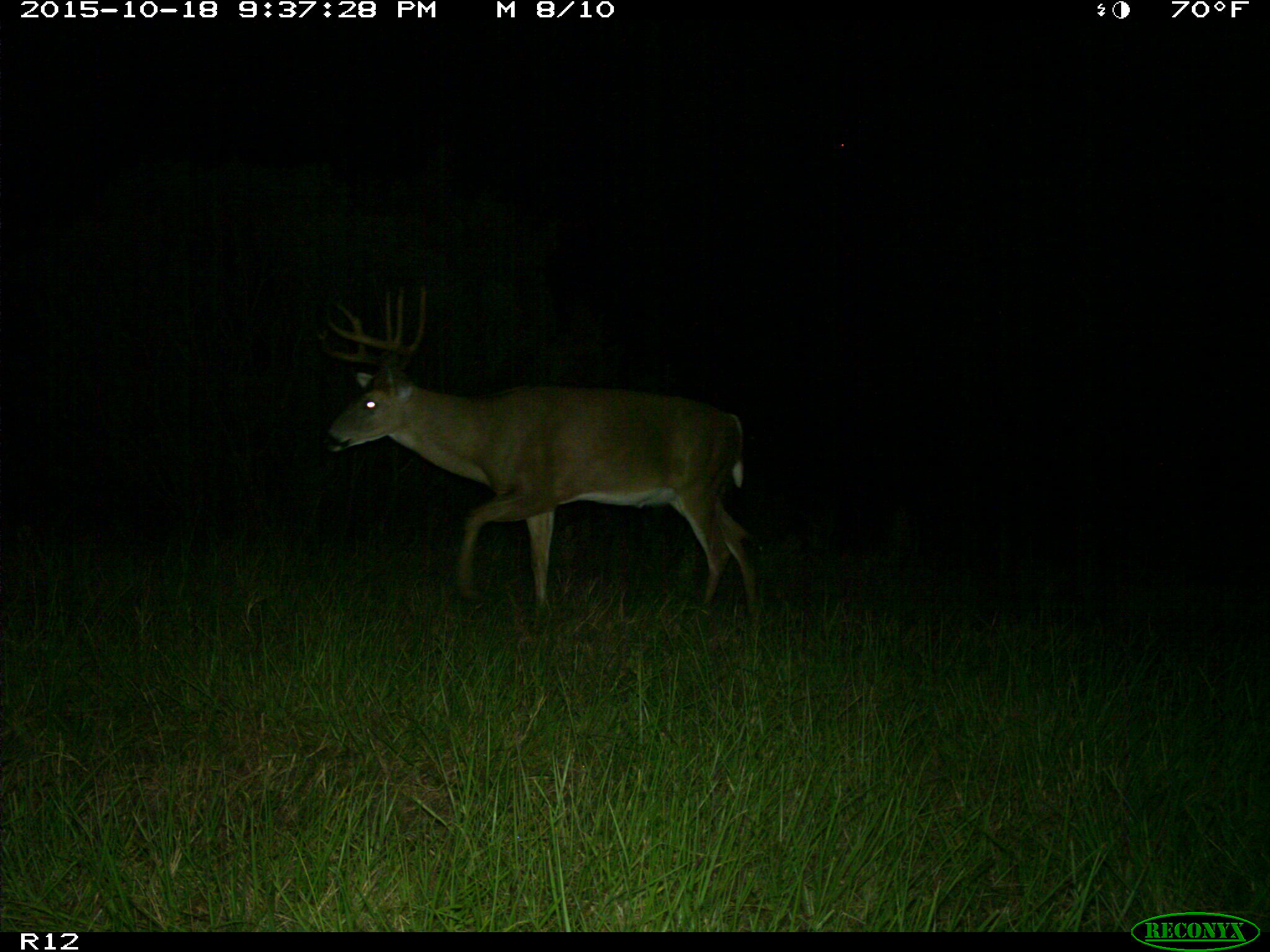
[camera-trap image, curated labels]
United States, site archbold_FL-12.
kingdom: Animalia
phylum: Chordata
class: Mammalia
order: Artiodactyla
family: Cervidae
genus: Odocoileus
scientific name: Odocoileus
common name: deer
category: unidentified deer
Unidentified deer (deer) (Odocoileus).